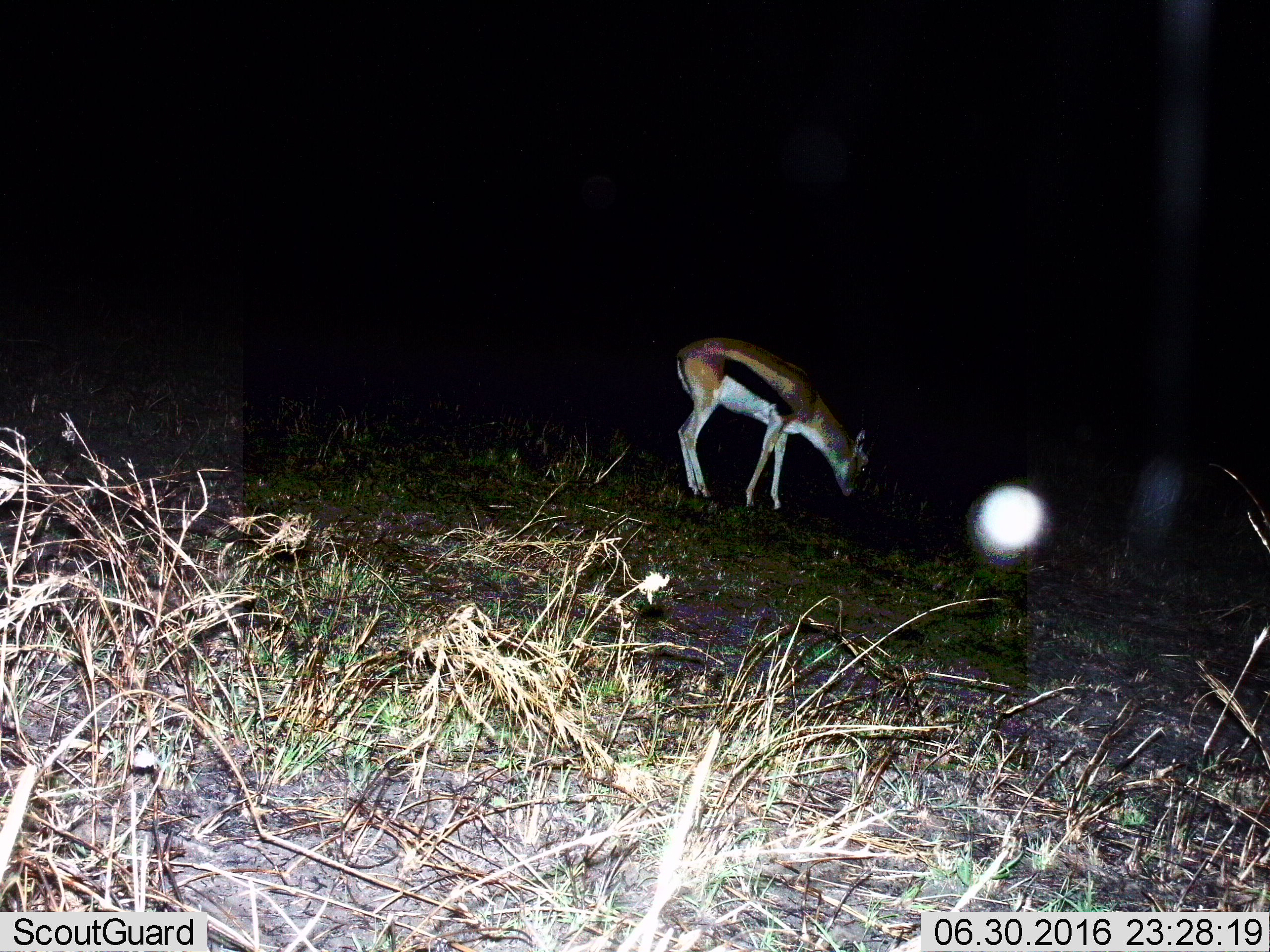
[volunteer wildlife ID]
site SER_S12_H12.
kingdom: Animalia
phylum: Chordata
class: Mammalia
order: Artiodactyla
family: Bovidae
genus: Eudorcas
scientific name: Eudorcas thomsonii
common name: thomson's gazelle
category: gazellethomsons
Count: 1.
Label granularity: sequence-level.